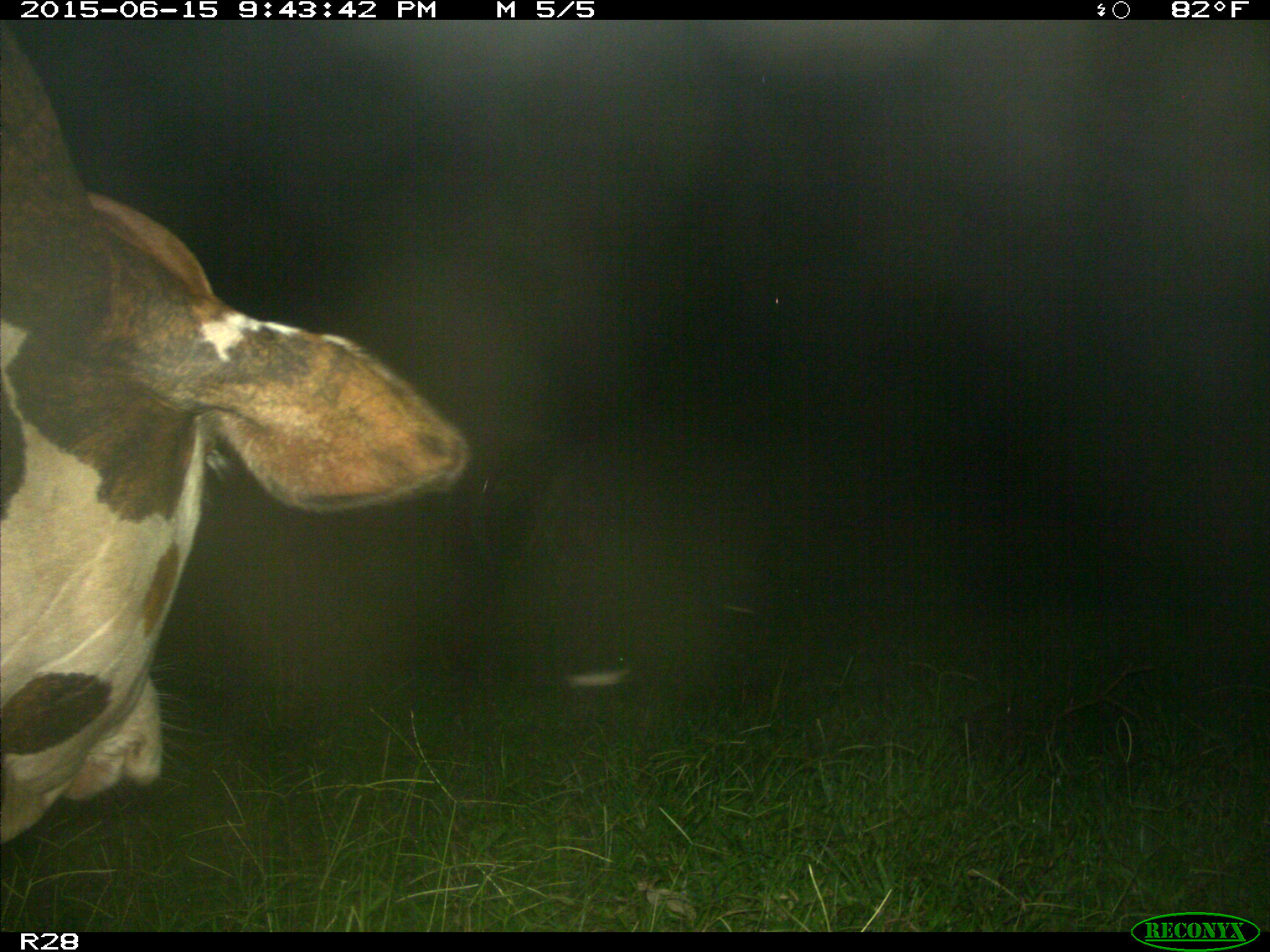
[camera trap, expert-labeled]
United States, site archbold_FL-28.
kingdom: Animalia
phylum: Chordata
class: Mammalia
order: Artiodactyla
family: Bovidae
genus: Bos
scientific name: Bos taurus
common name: domestic cow